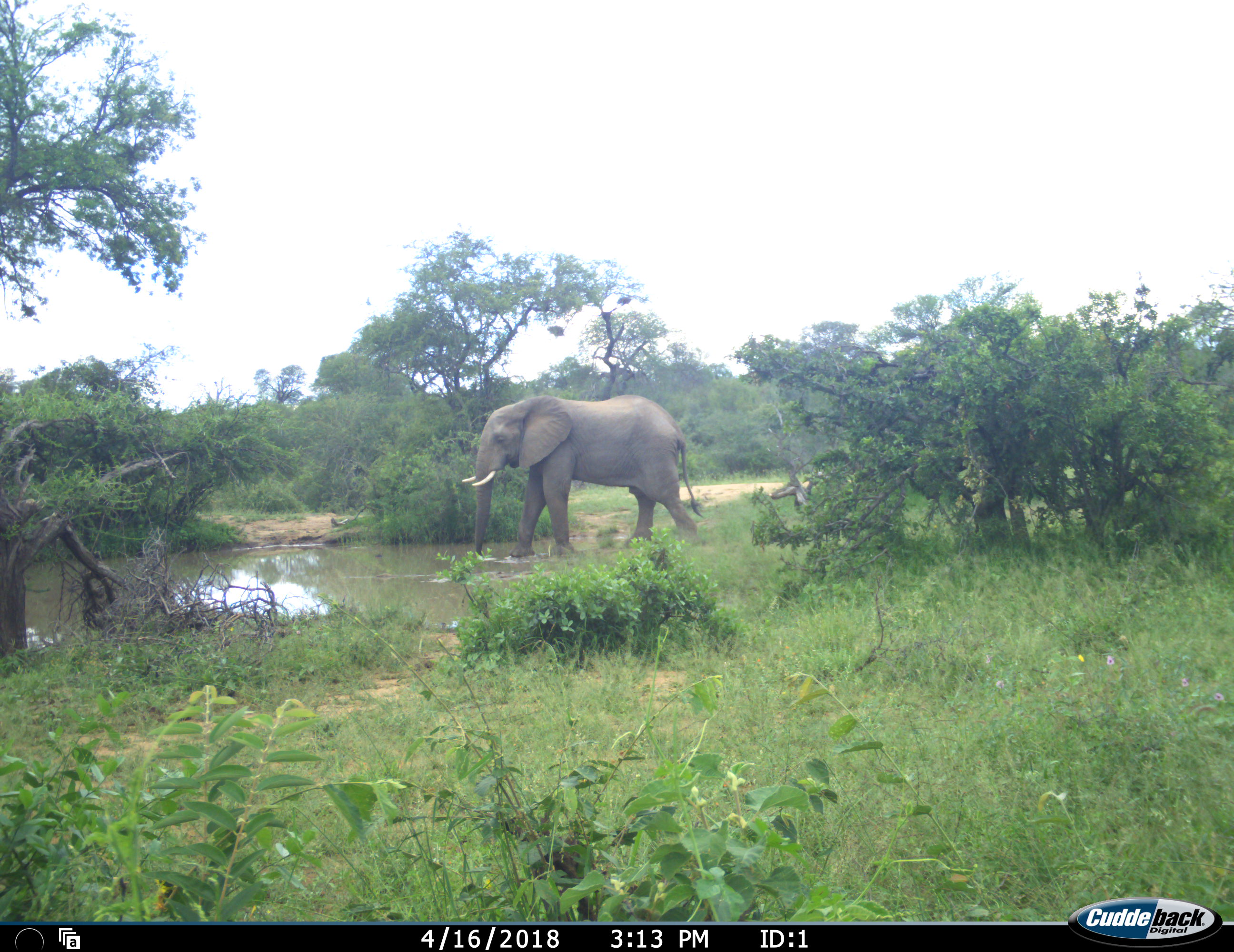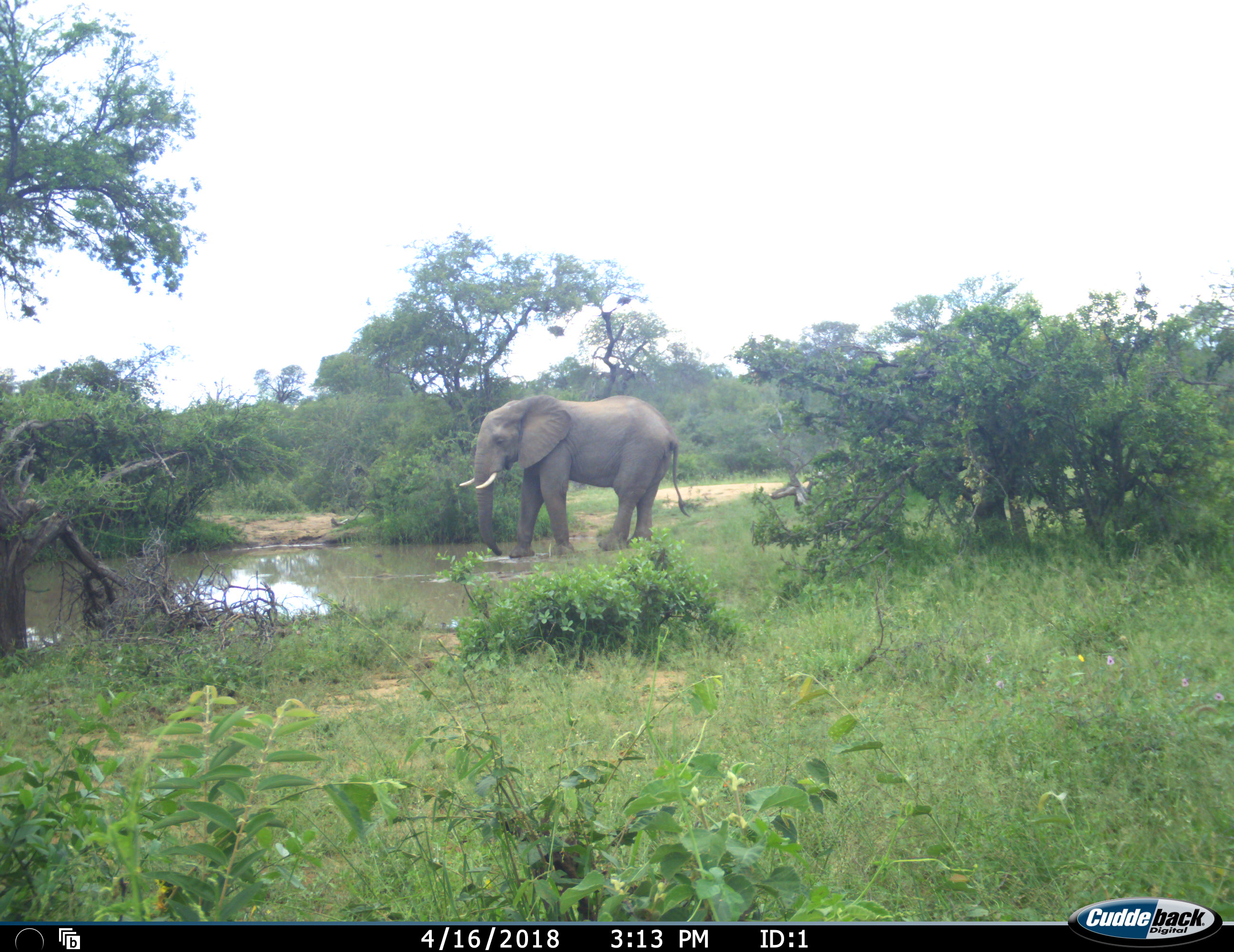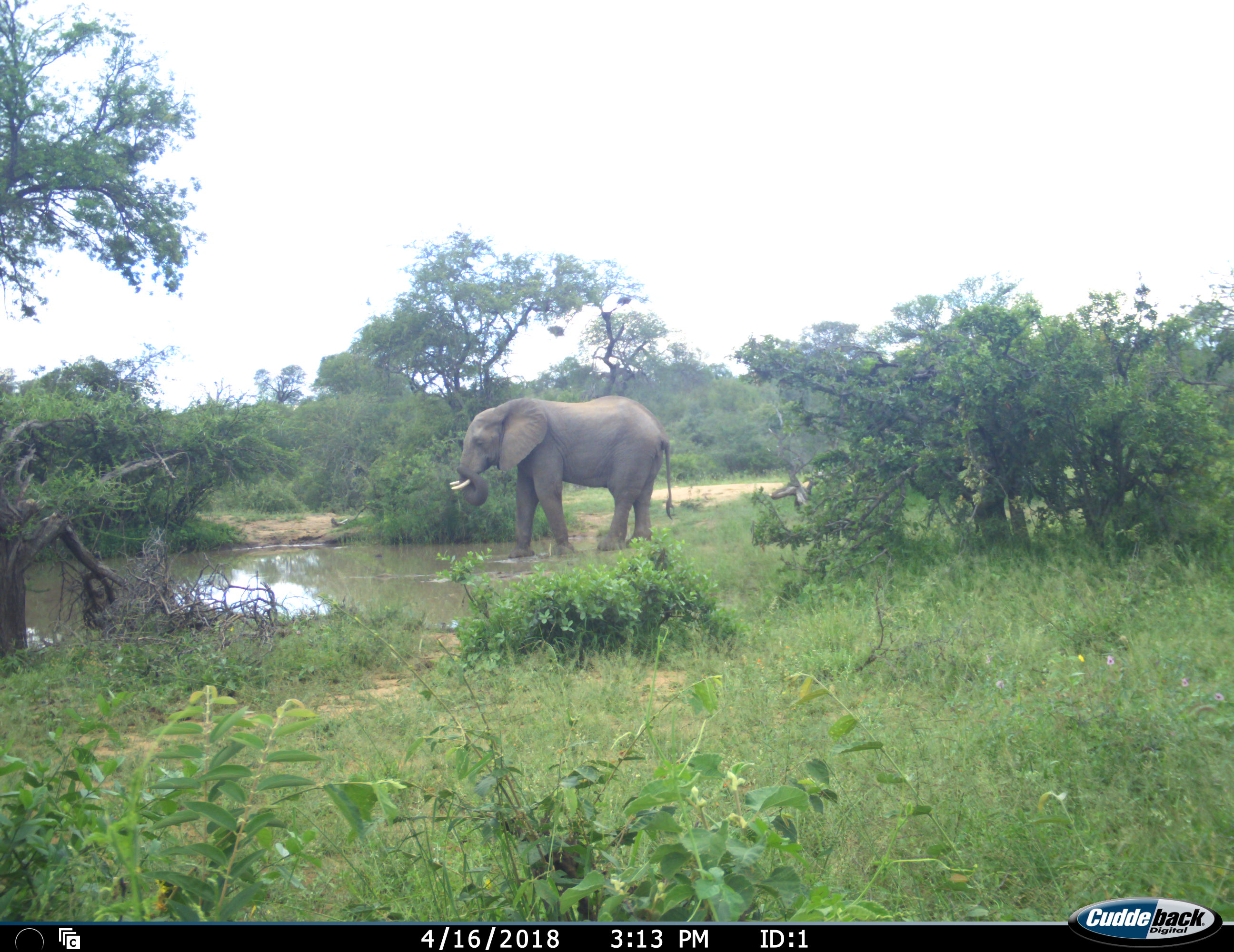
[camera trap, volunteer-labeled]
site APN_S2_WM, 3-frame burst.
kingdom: Animalia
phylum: Chordata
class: Mammalia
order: Proboscidea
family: Elephantidae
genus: Loxodonta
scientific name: Loxodonta africana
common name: african bush elephant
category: elephant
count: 1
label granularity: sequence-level